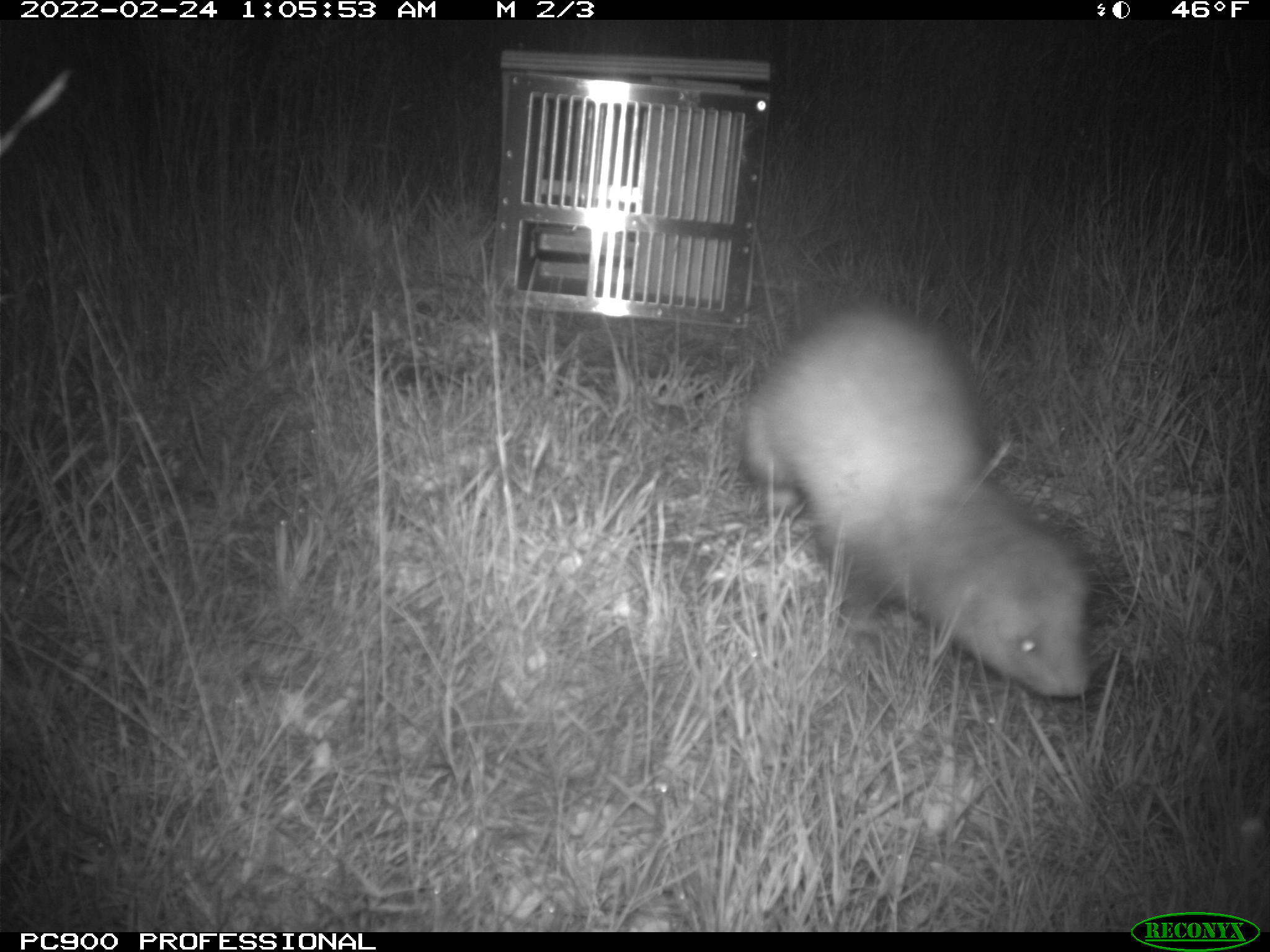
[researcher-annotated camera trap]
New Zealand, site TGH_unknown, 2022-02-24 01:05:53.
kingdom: Animalia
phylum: Chordata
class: Mammalia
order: Carnivora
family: Mustelidae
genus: Mustela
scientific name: Mustela furo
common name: ferret